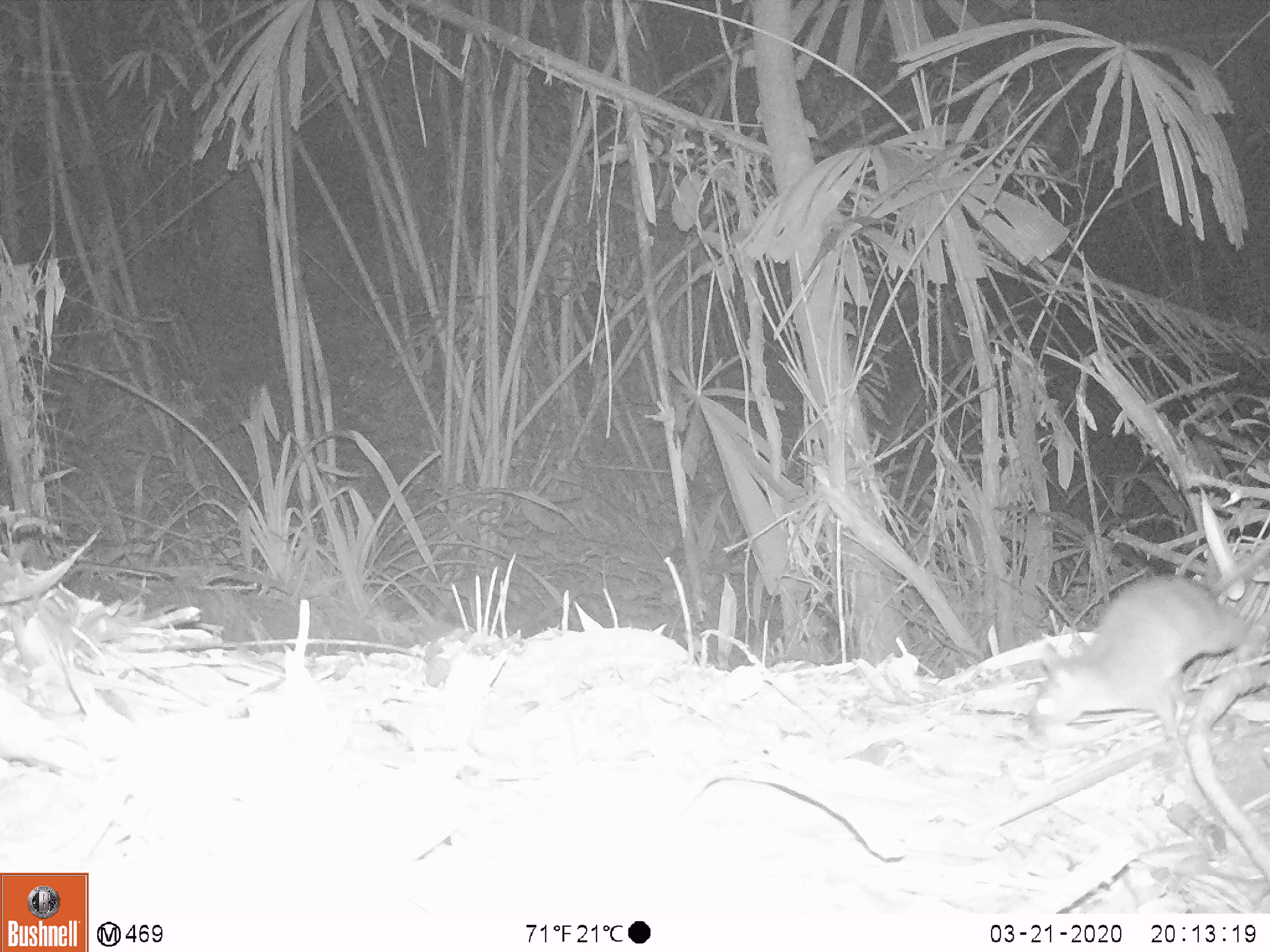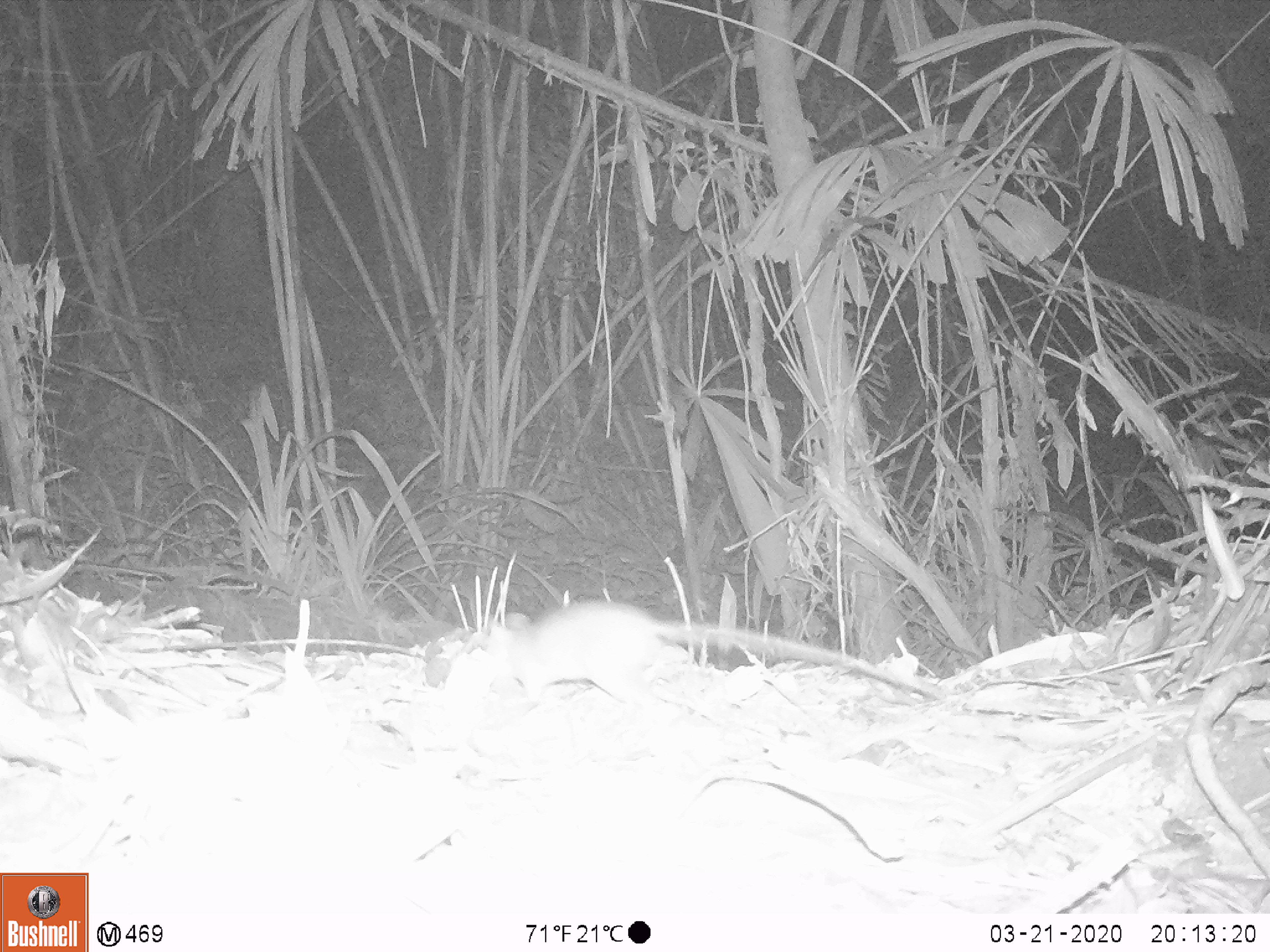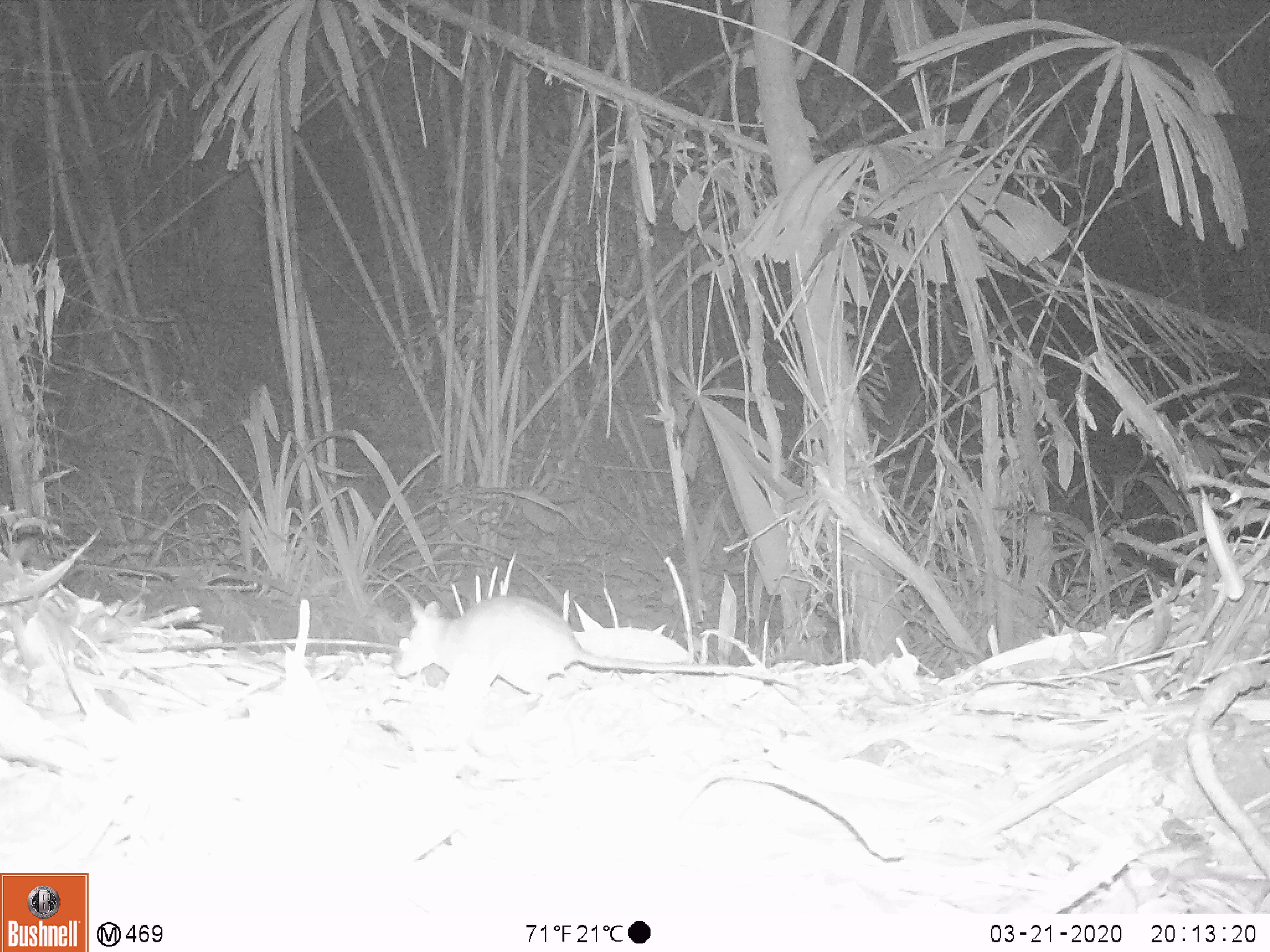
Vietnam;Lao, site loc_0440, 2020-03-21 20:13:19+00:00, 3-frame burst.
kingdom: Animalia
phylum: Chordata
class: Mammalia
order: Rodentia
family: Muridae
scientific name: Muridae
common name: old-world mice and rats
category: unidentified murid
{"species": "unidentified murid (old-world mice and rats) (Muridae)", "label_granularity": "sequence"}